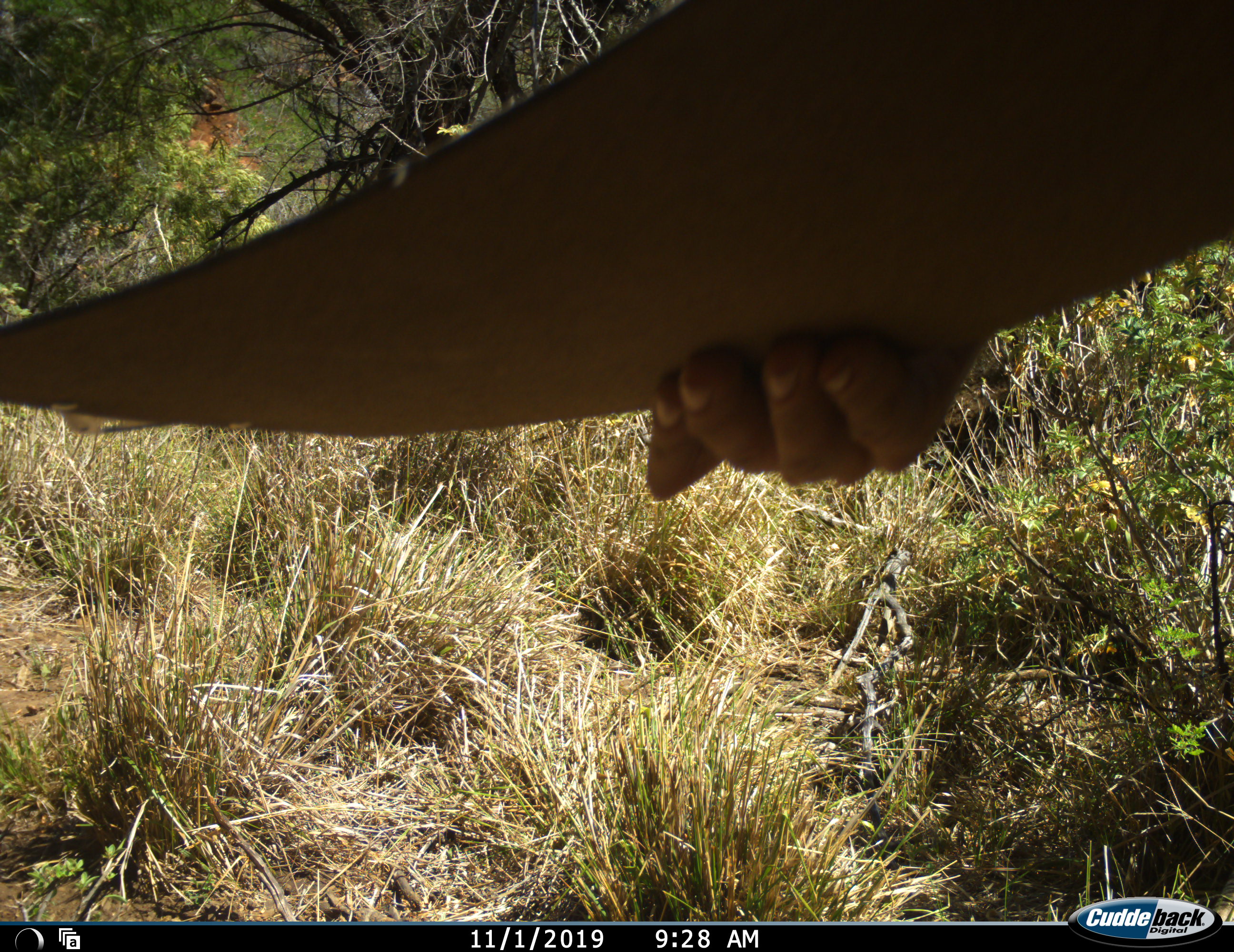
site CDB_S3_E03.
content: unidentified animal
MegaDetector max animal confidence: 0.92